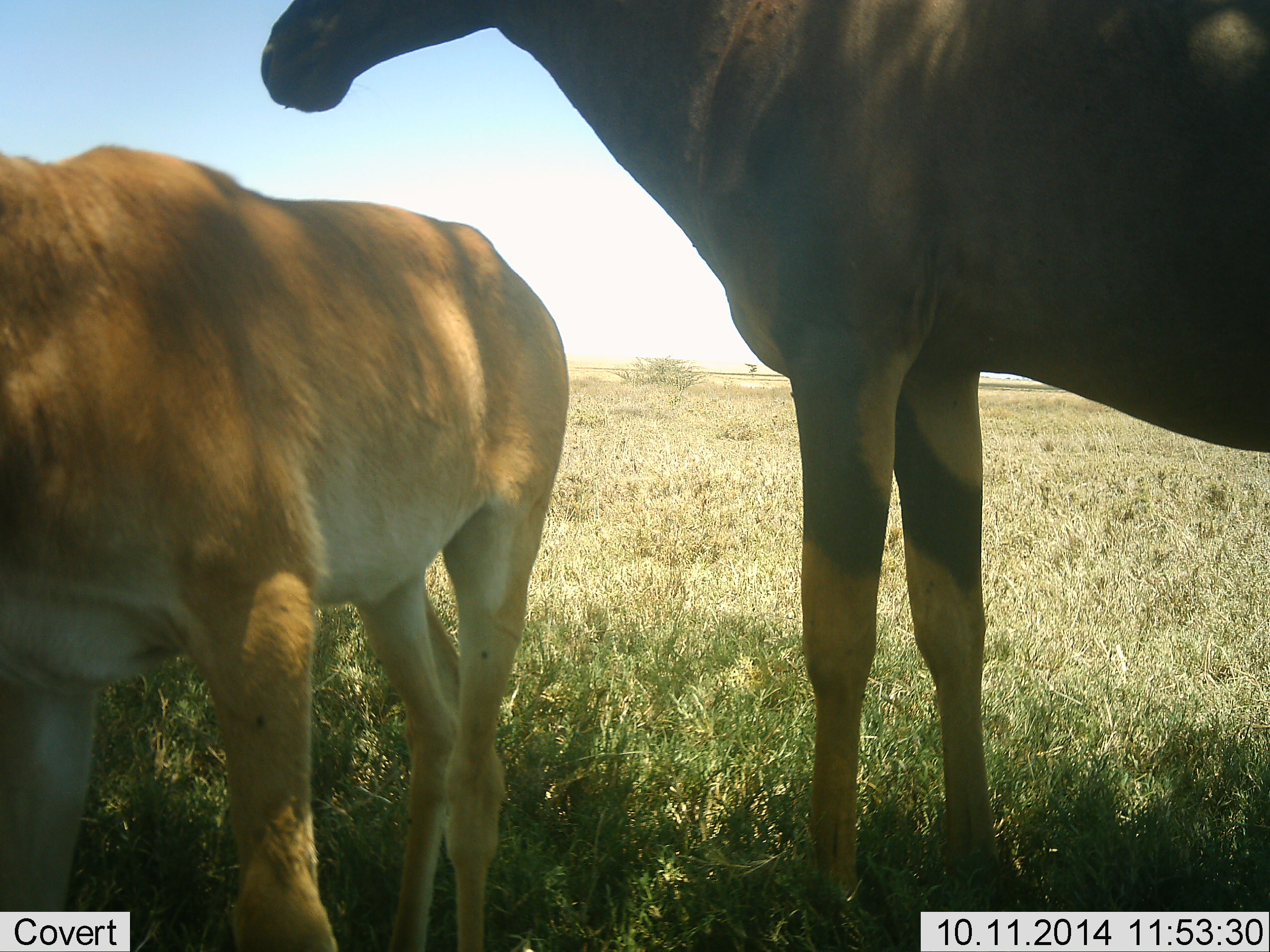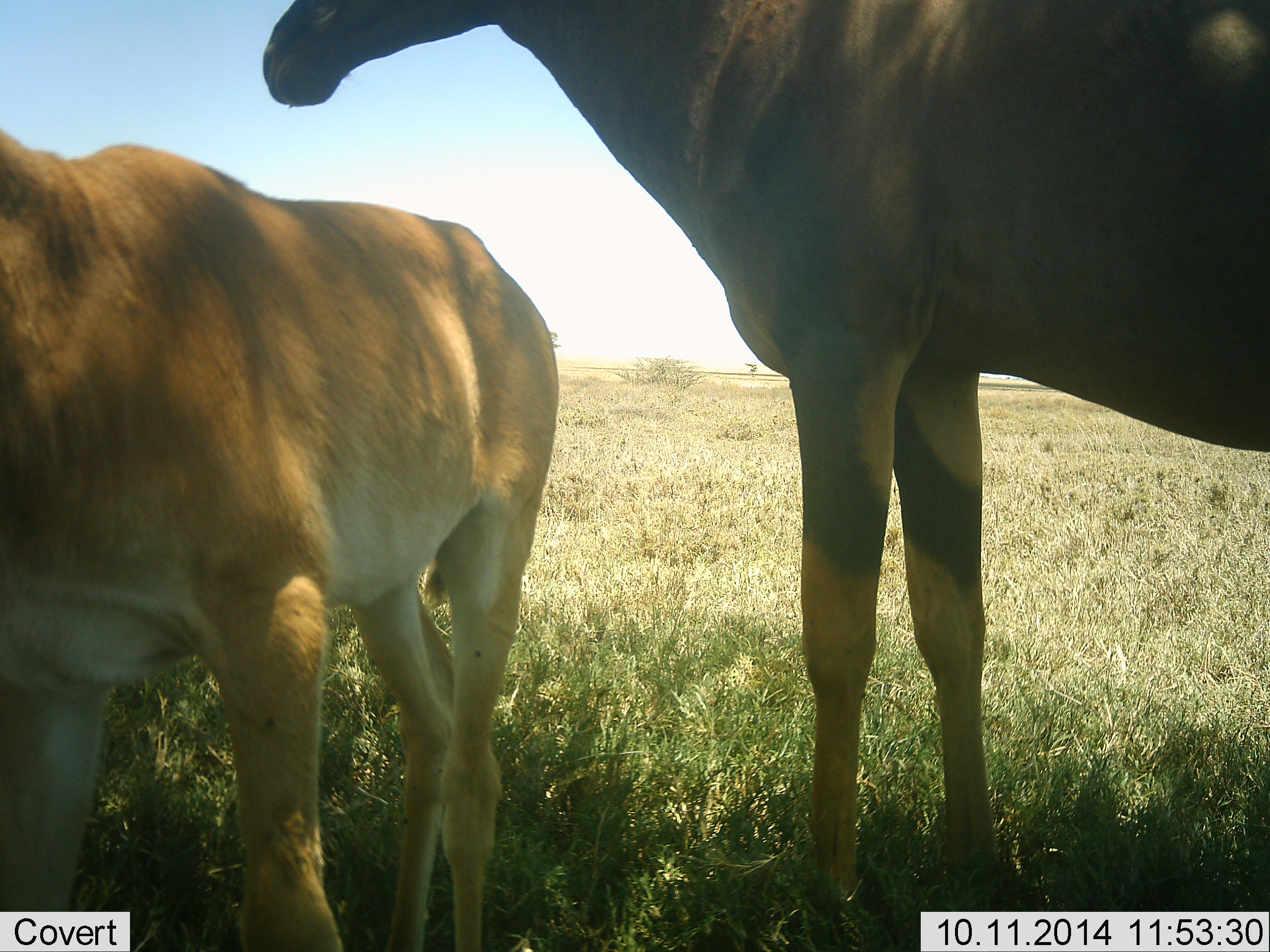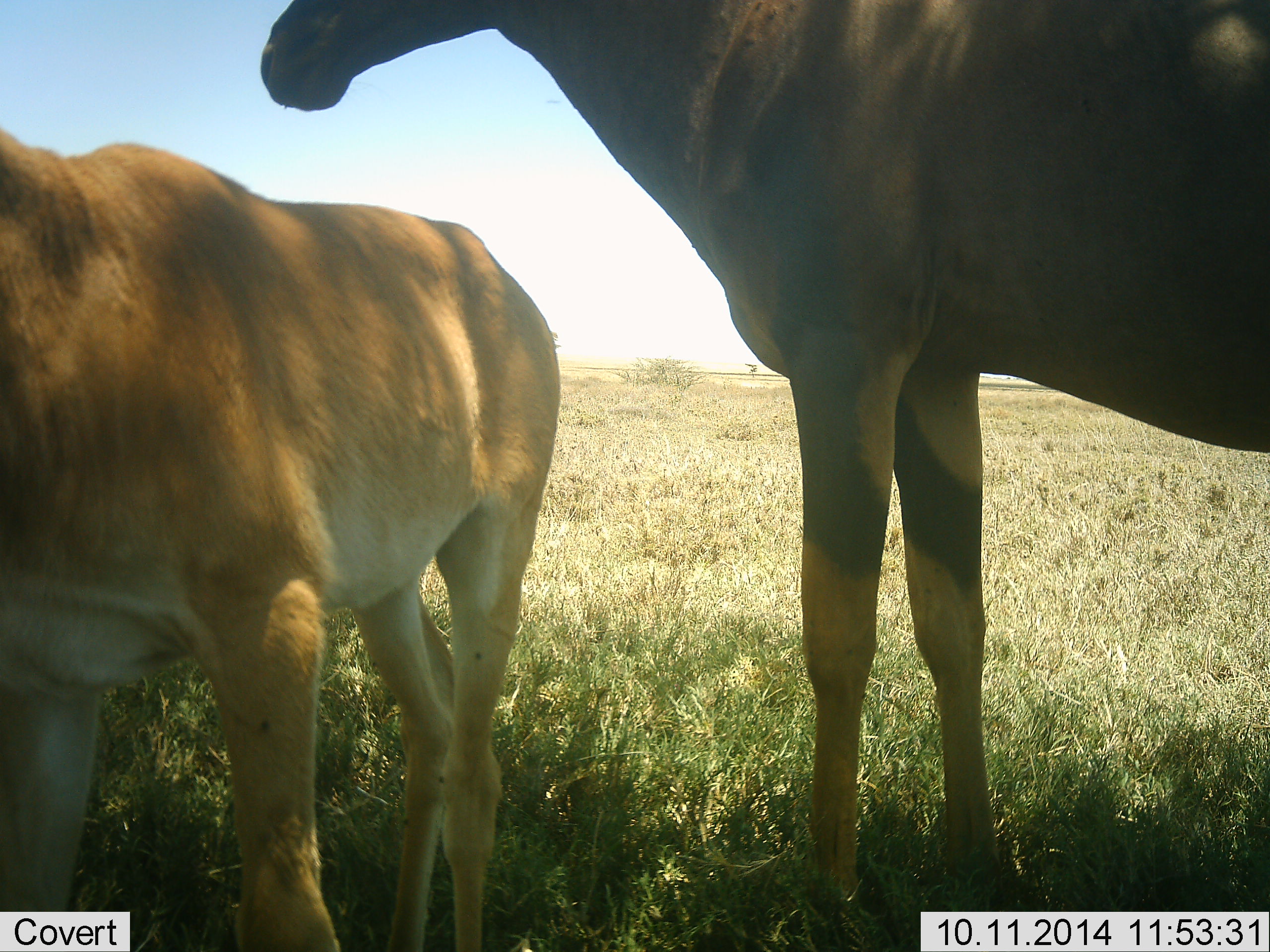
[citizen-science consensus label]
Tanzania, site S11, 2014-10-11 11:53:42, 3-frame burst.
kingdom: Animalia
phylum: Chordata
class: Mammalia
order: Artiodactyla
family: Bovidae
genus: Damaliscus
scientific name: Damaliscus lunatus jimela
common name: topi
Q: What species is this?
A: Topi (Damaliscus lunatus jimela).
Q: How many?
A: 2.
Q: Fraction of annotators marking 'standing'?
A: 93%.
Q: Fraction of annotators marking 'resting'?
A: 7%.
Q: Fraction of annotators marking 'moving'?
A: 0%.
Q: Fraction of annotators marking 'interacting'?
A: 7%.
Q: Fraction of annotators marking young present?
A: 43%.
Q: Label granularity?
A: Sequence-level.